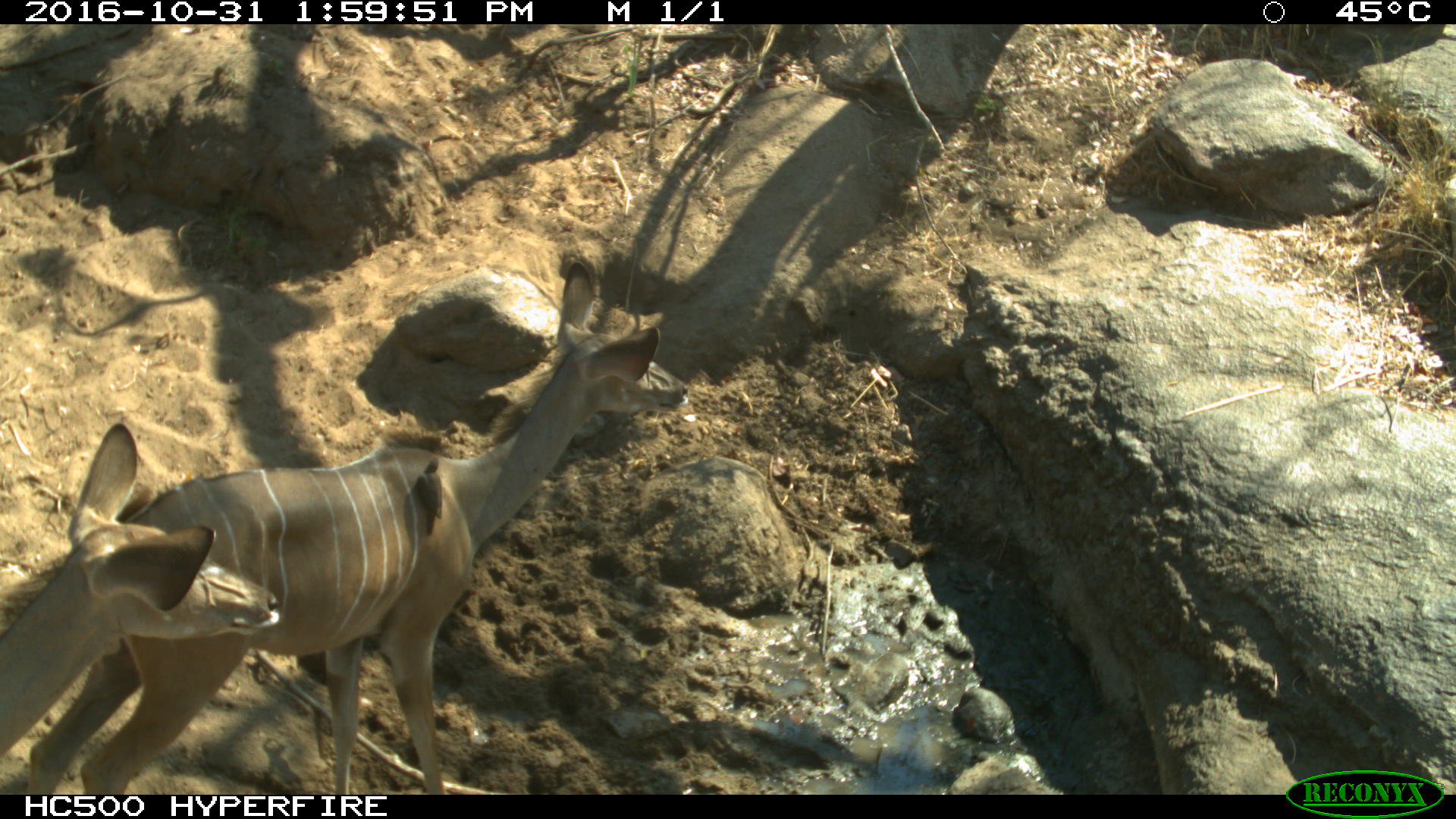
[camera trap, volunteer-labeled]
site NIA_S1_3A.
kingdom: Animalia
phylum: Chordata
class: Mammalia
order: Artiodactyla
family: Bovidae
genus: Tragelaphus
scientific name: Tragelaphus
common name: kudu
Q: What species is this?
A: Kudu (Tragelaphus).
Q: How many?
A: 2.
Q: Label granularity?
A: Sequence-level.